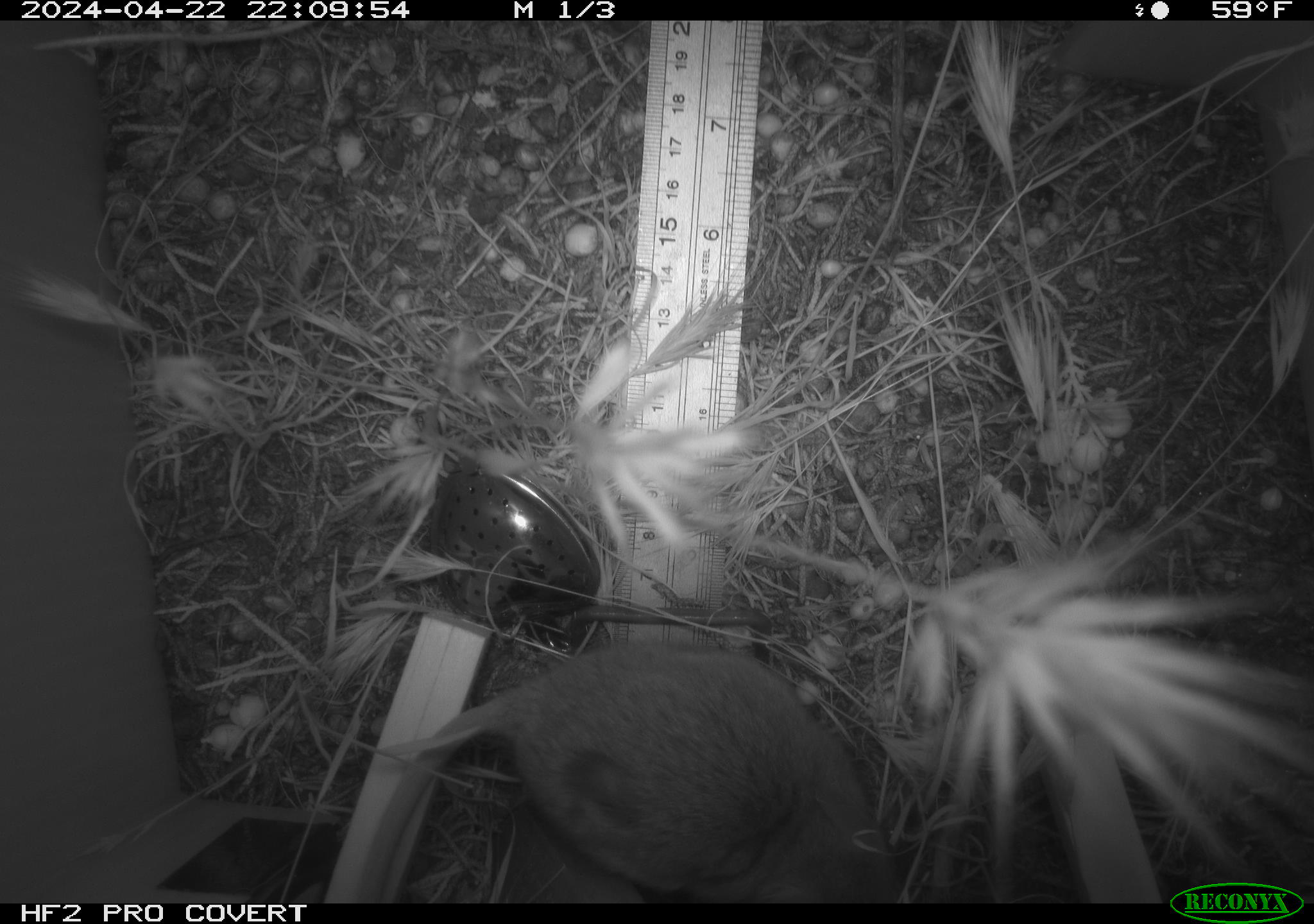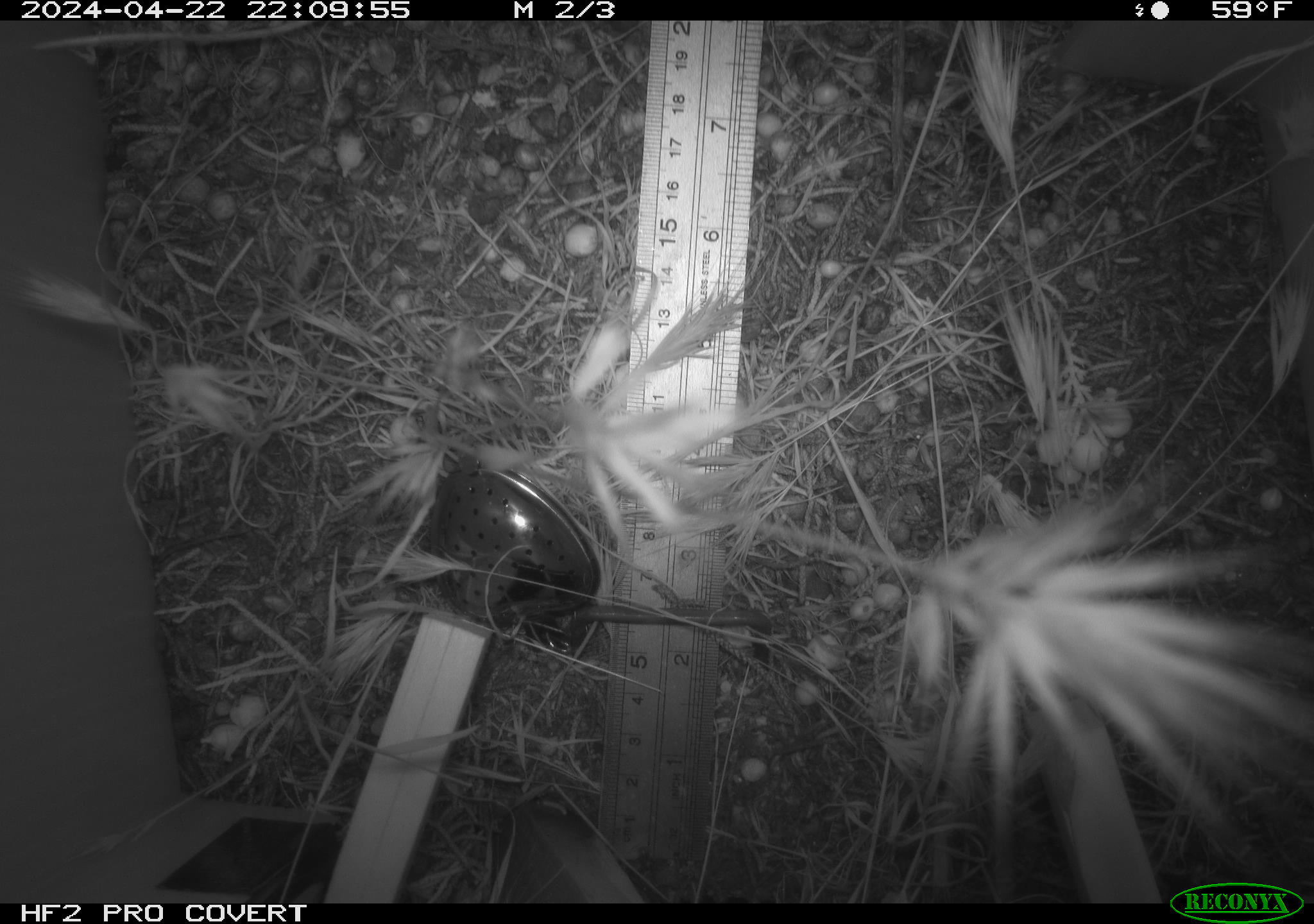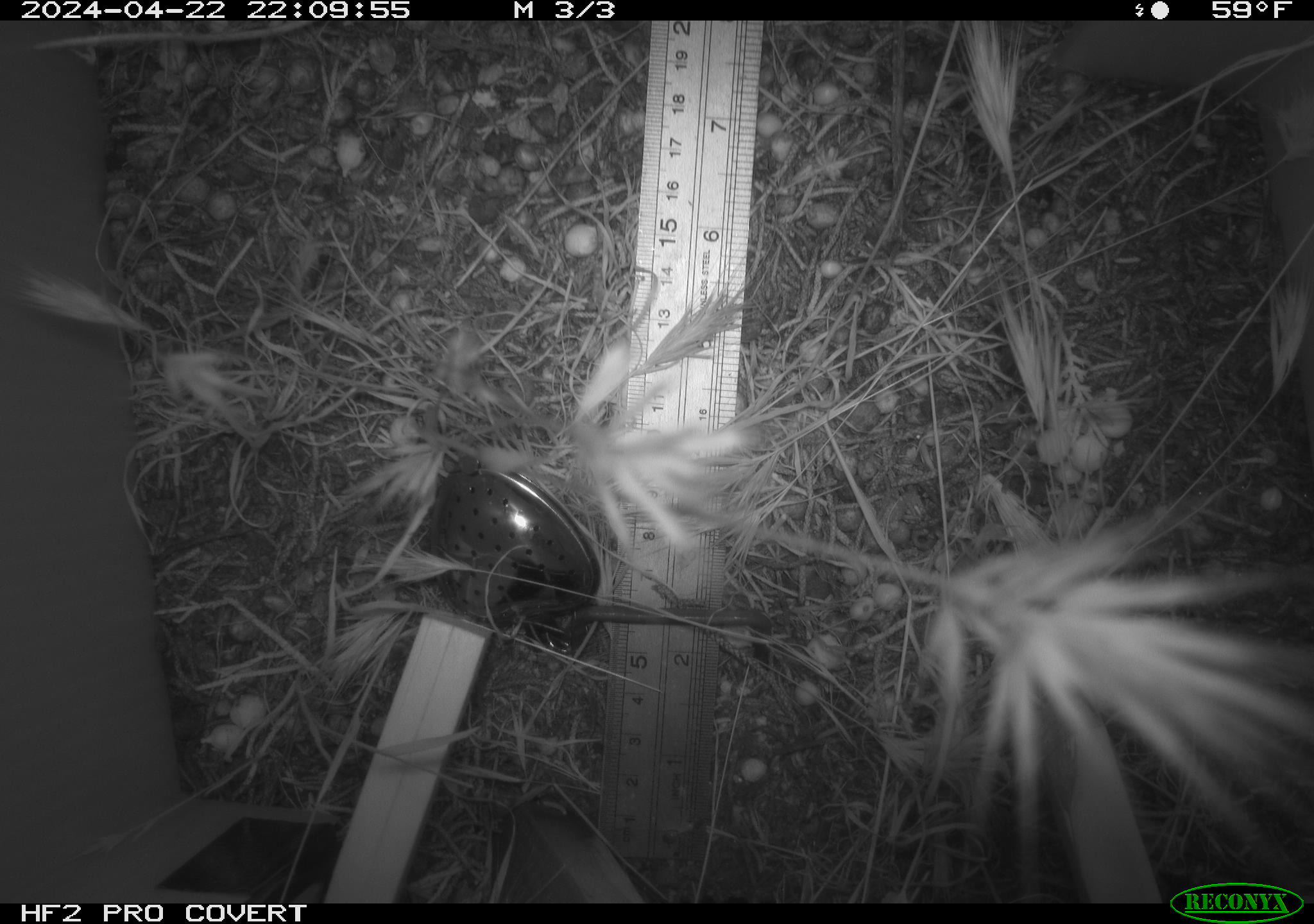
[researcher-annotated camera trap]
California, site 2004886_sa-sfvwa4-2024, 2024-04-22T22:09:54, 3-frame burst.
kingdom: Animalia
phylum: Chordata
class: Mammalia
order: Rodentia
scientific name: Rodentia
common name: mouse species